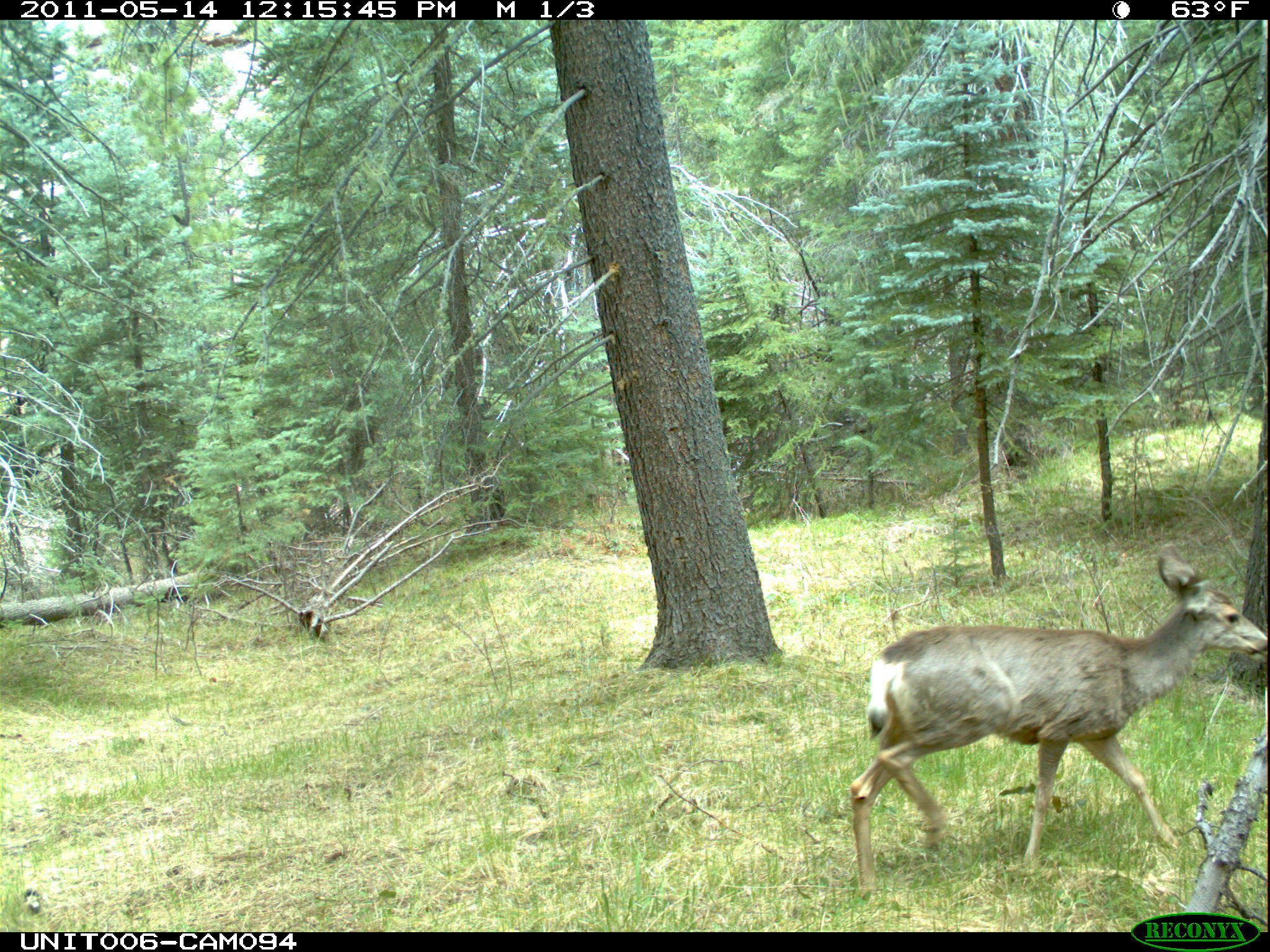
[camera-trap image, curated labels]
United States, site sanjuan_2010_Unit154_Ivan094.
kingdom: Animalia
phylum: Chordata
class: Mammalia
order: Artiodactyla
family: Cervidae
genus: Odocoileus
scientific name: Odocoileus hemionus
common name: mule deer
Odocoileus hemionus (mule deer).